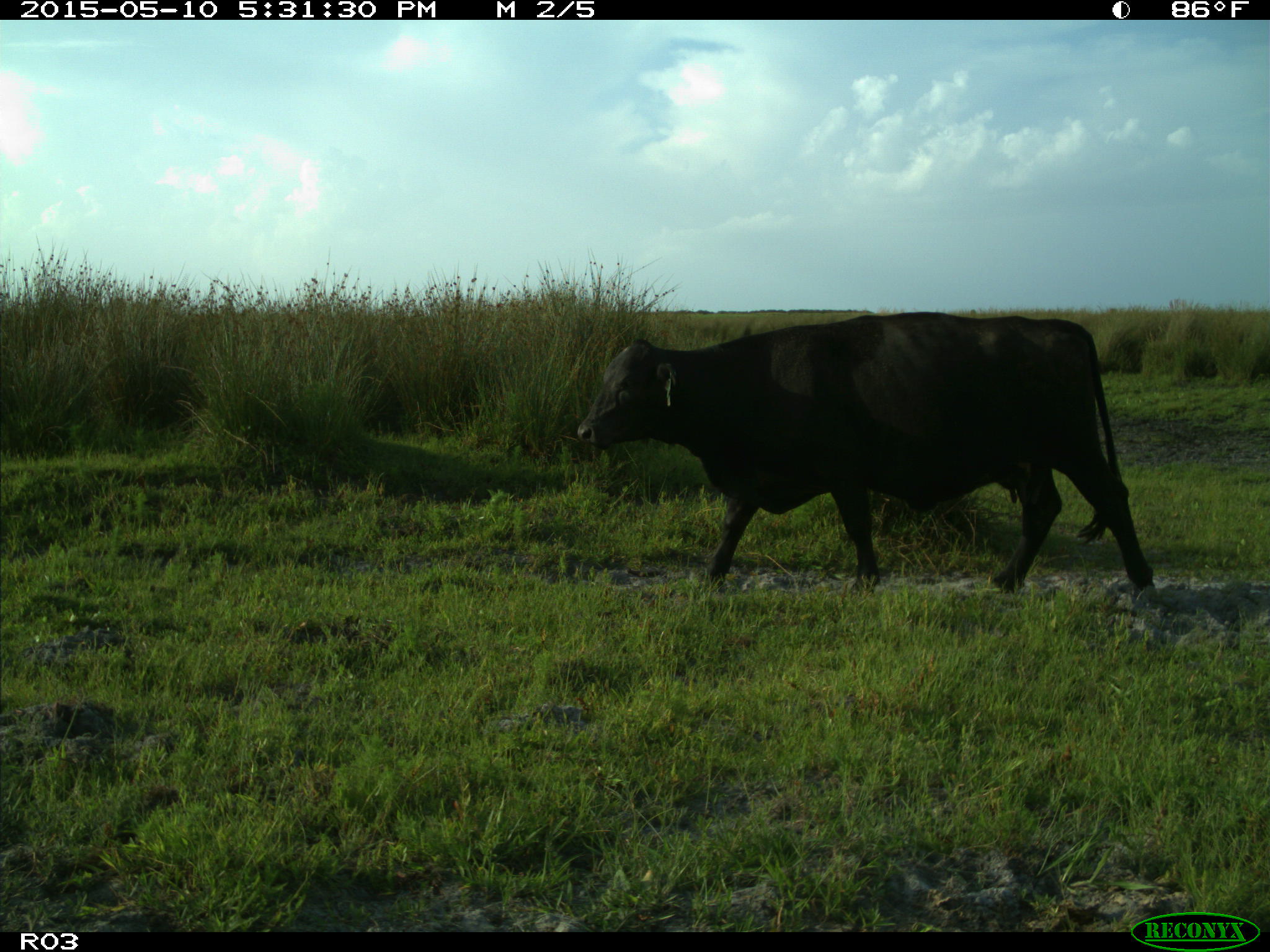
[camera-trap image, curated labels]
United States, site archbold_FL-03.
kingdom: Animalia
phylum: Chordata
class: Mammalia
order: Artiodactyla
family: Bovidae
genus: Bos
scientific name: Bos taurus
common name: domestic cow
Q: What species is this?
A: Bos taurus (domestic cow).